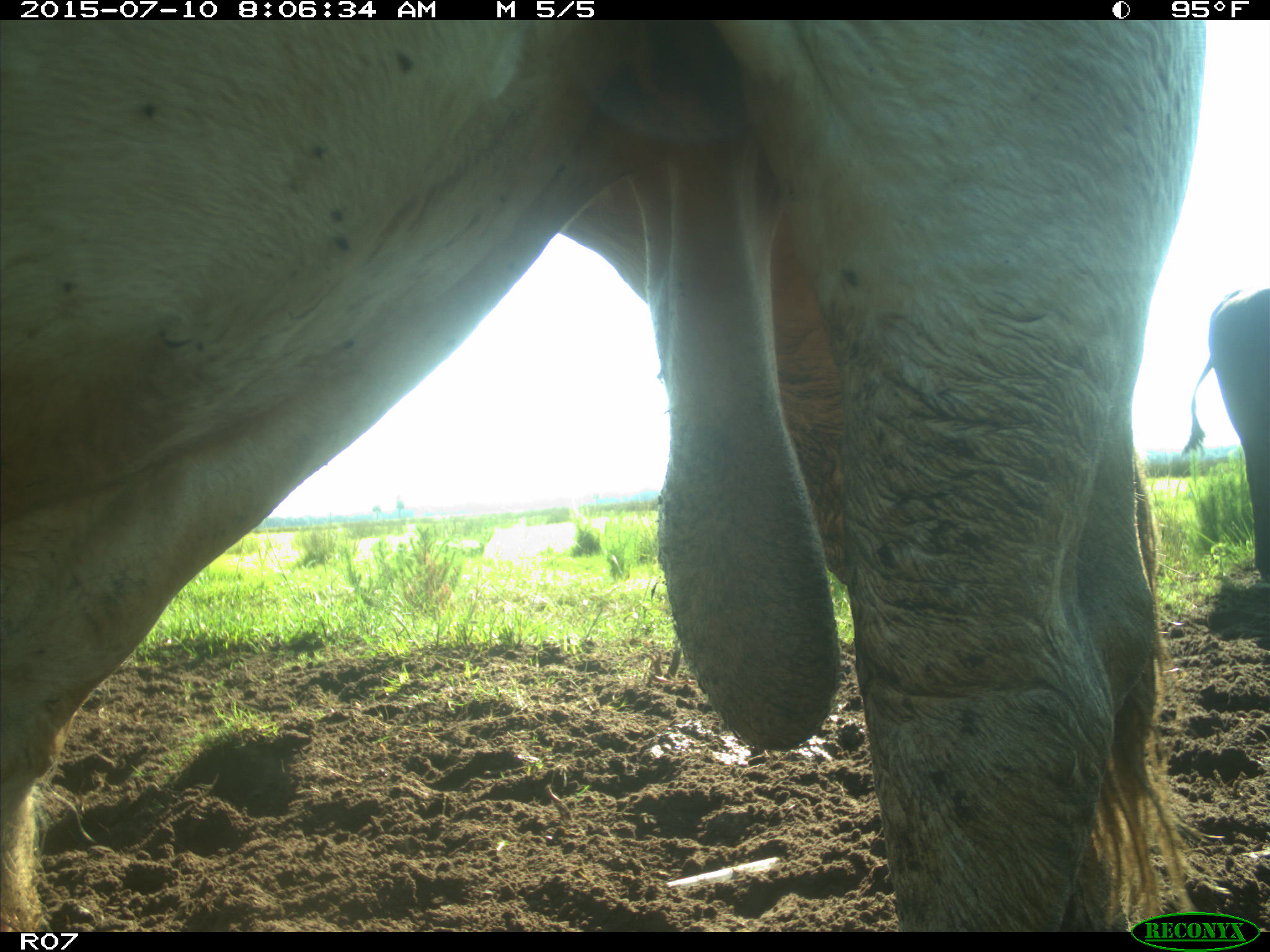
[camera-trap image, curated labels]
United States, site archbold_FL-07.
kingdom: Animalia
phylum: Chordata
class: Mammalia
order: Artiodactyla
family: Bovidae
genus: Bos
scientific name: Bos taurus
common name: domestic cow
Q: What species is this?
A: Bos taurus (domestic cow).